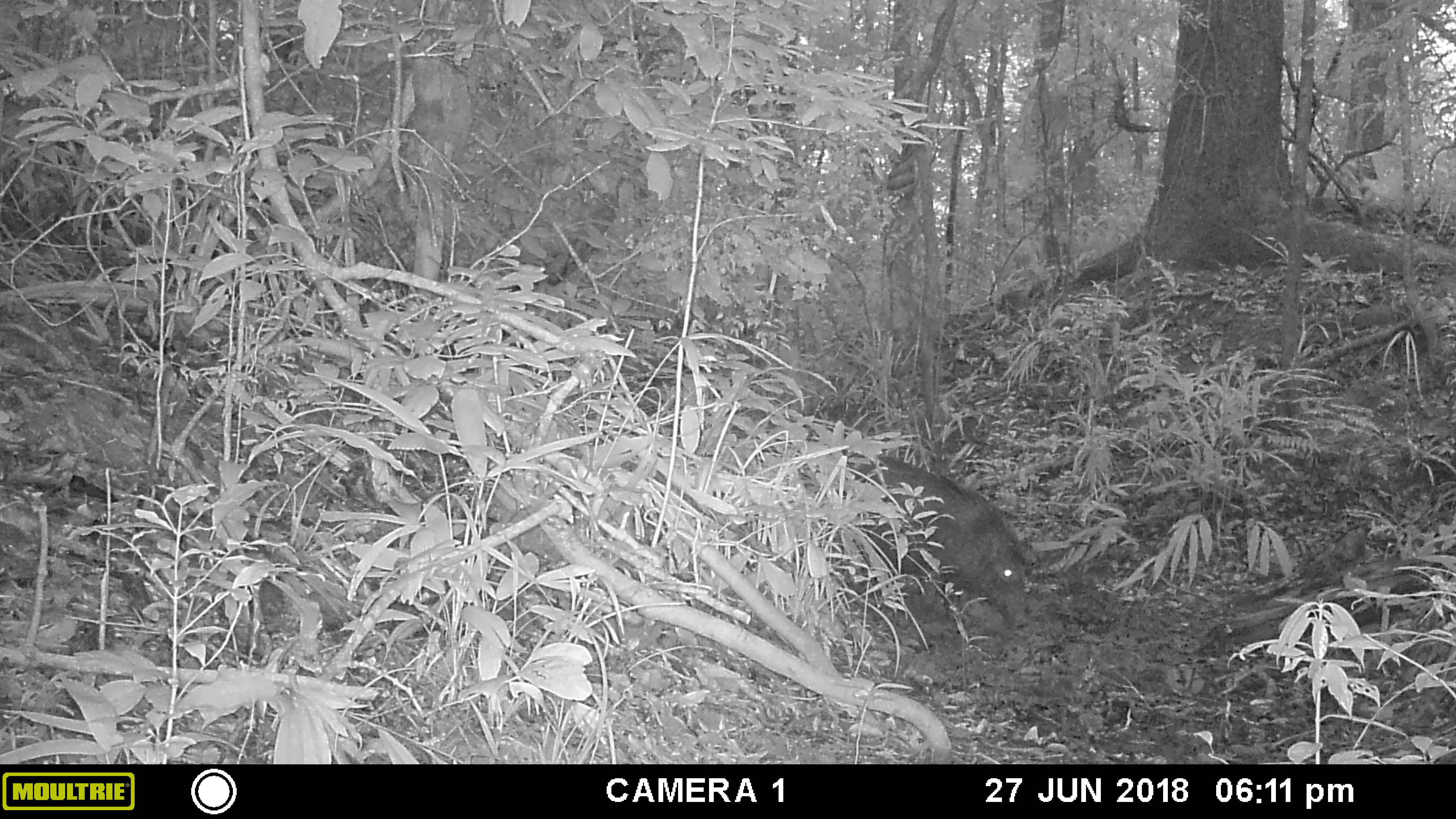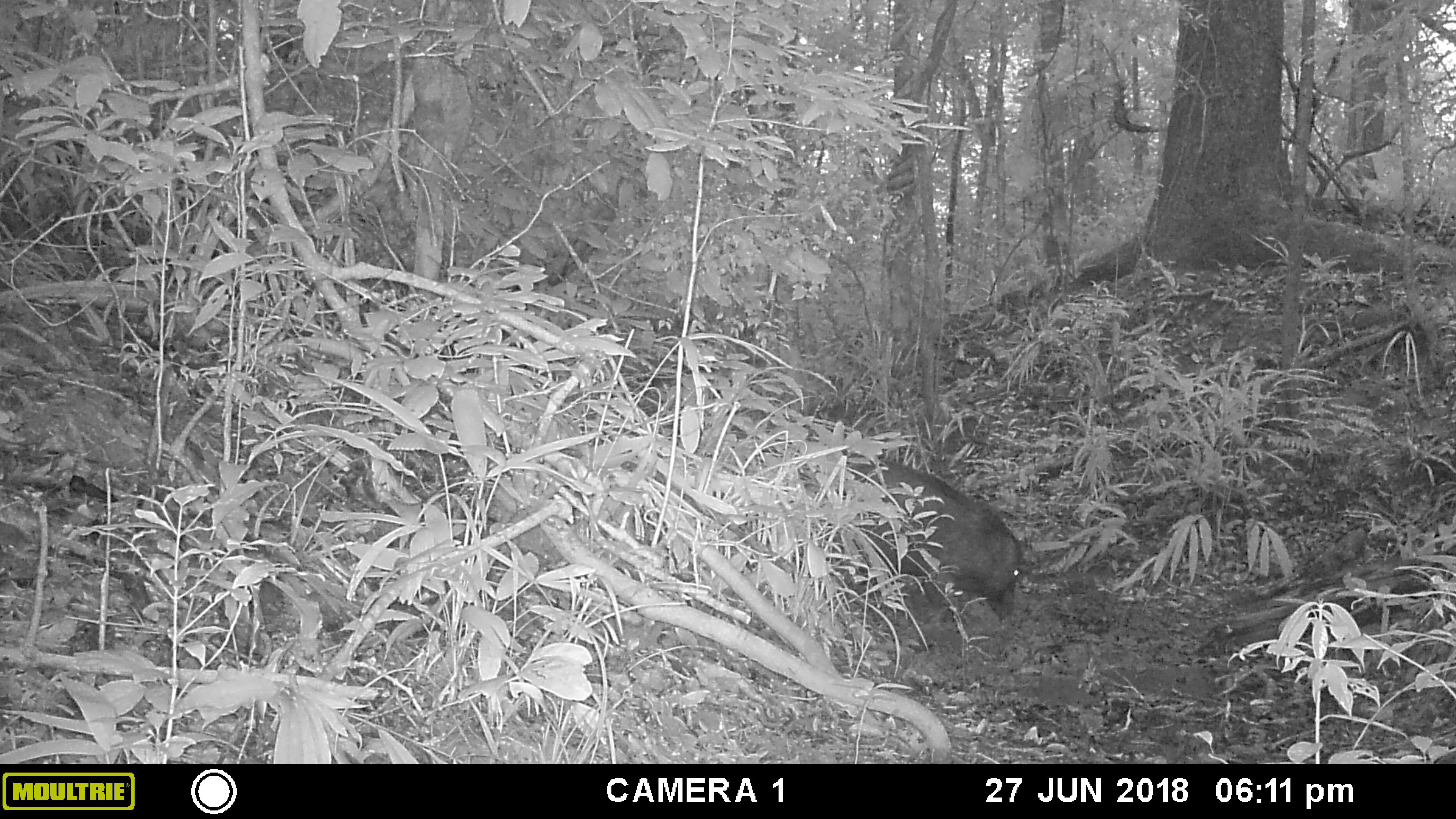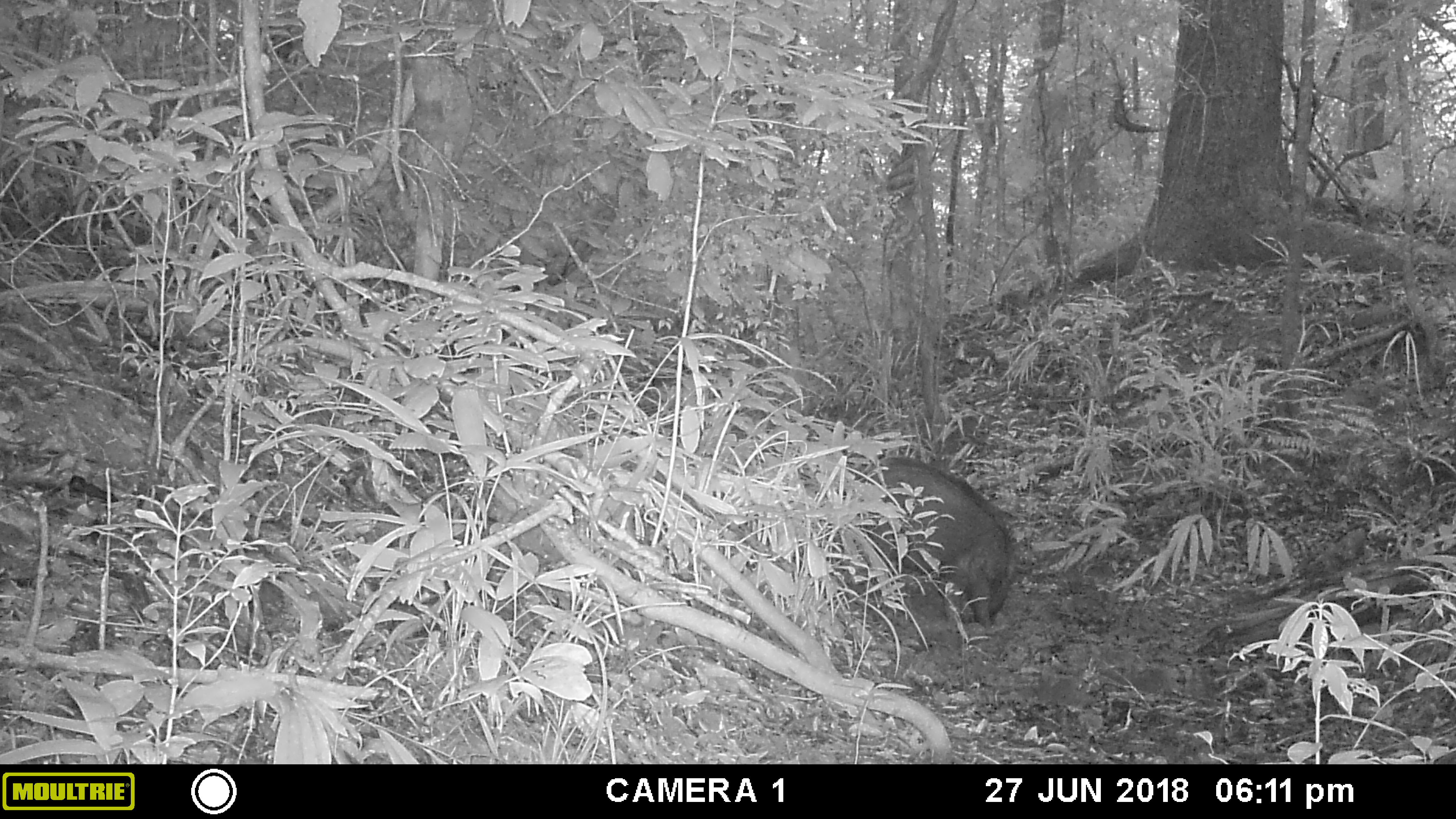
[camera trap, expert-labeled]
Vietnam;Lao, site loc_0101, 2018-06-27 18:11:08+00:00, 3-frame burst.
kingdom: Animalia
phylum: Chordata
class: Mammalia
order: Artiodactyla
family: Suidae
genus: Sus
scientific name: Sus scrofa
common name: eurasian wild pig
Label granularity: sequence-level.